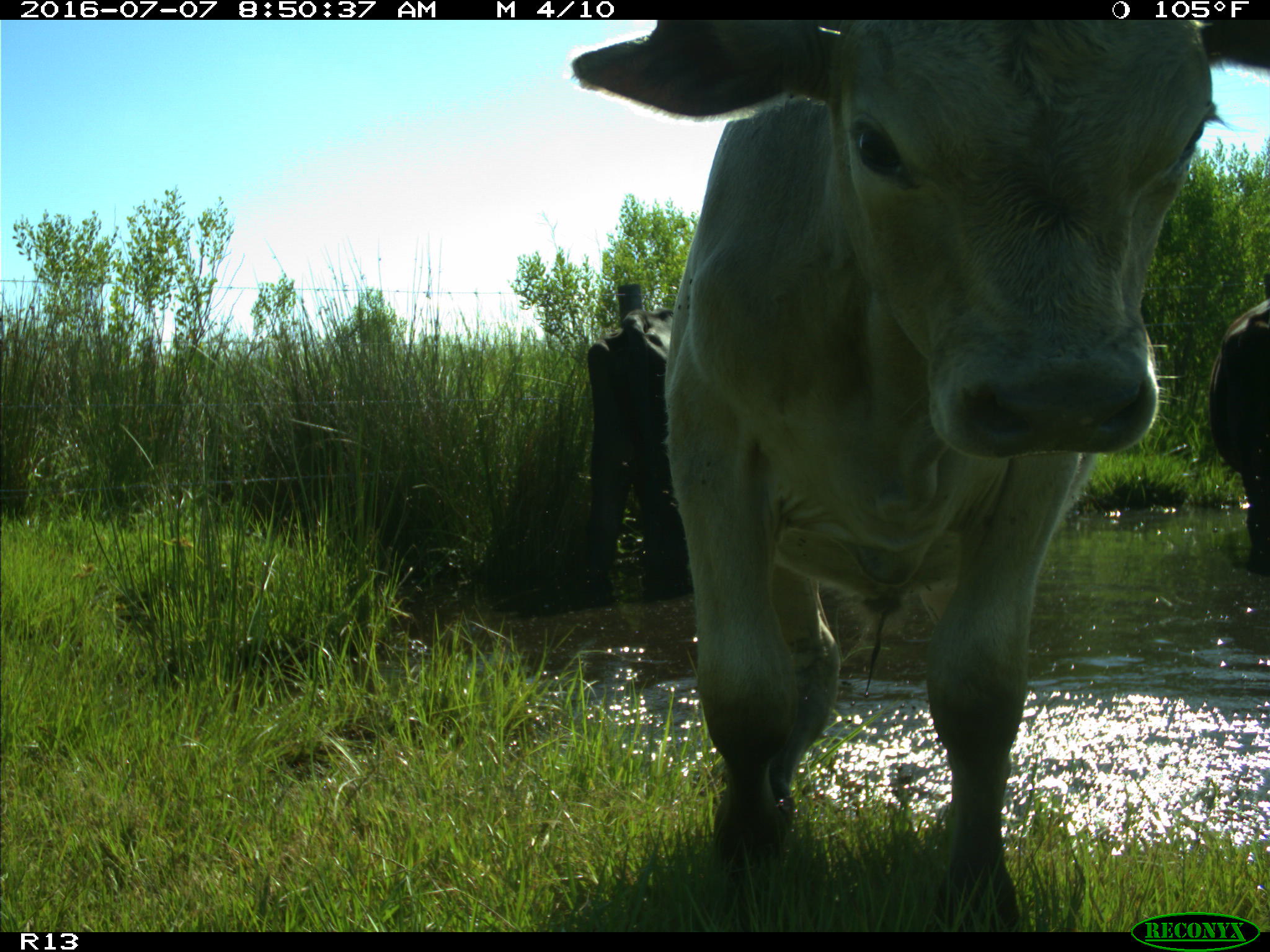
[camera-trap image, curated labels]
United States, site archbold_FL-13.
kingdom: Animalia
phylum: Chordata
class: Mammalia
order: Artiodactyla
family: Bovidae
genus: Bos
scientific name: Bos taurus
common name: domestic cow